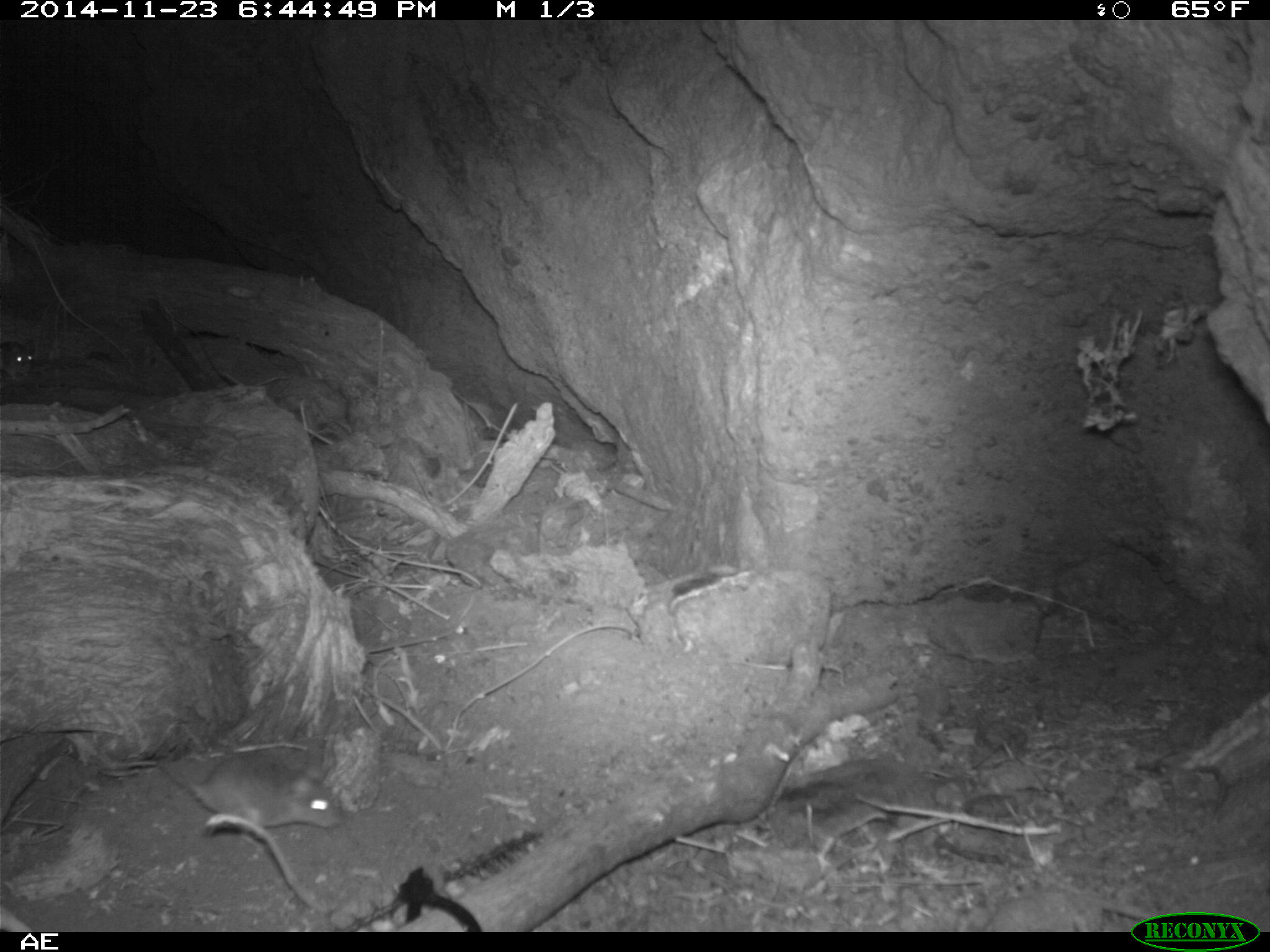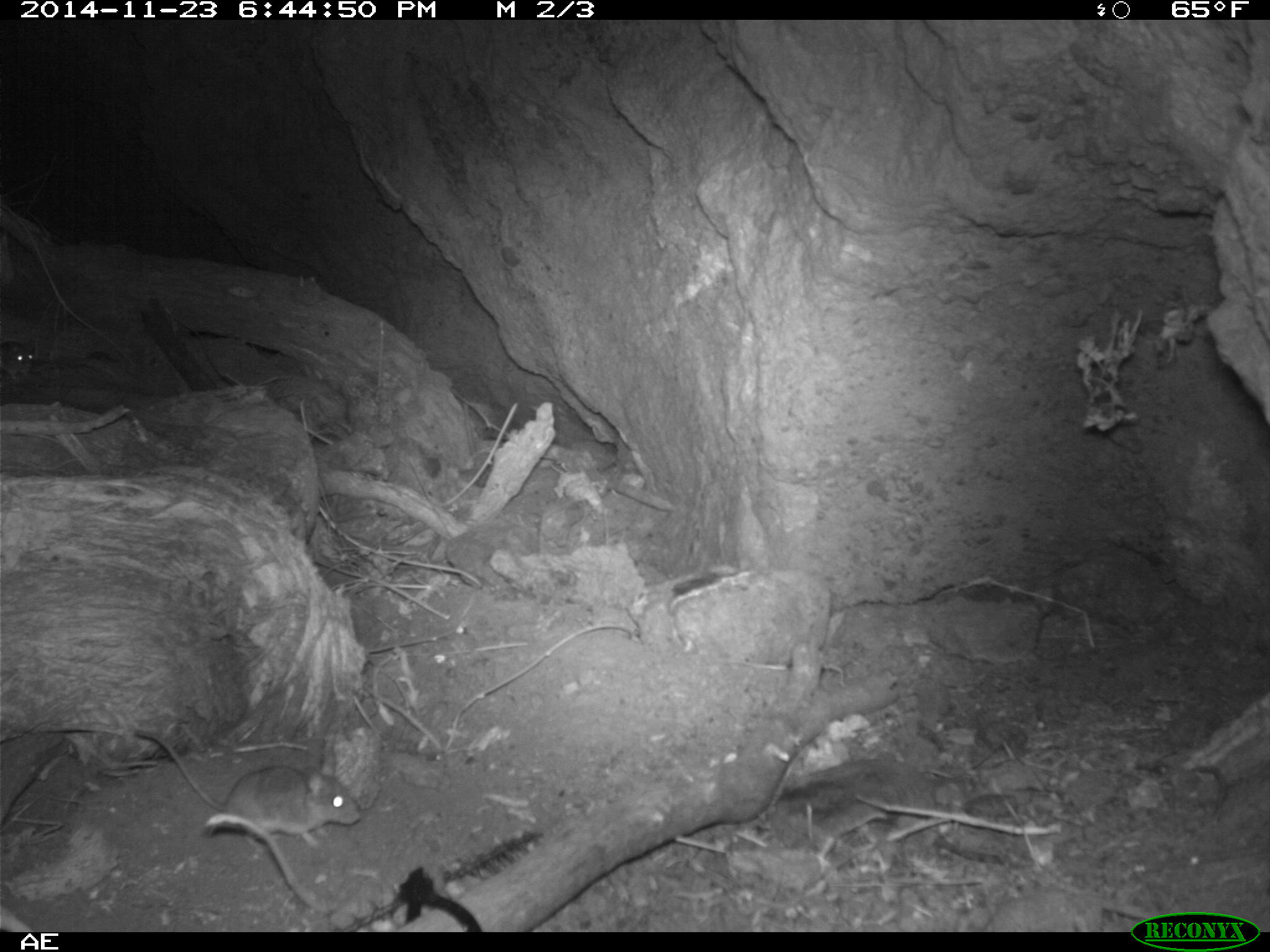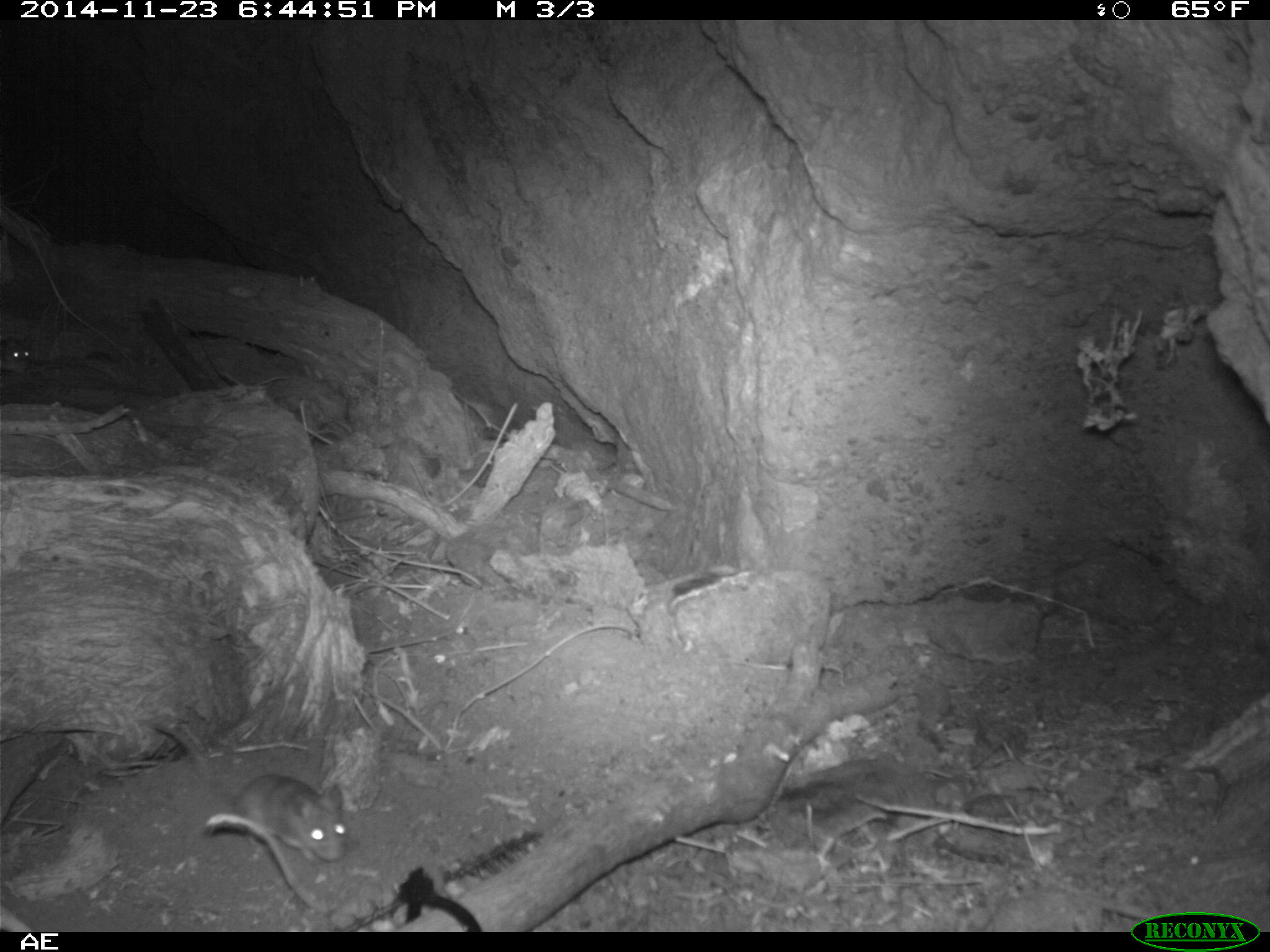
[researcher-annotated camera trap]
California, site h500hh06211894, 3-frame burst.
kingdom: Animalia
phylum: Chordata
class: Mammalia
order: Rodentia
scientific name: Rodentia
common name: rodent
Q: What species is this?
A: Rodent (Rodentia).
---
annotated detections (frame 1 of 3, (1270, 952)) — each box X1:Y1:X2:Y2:
rodent: 155:756:344:829; 0:338:34:381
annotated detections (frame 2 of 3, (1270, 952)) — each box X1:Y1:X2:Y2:
rodent: 133:730:360:850; 0:337:37:380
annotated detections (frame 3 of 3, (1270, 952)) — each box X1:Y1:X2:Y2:
rodent: 150:723:347:861; 0:333:34:376